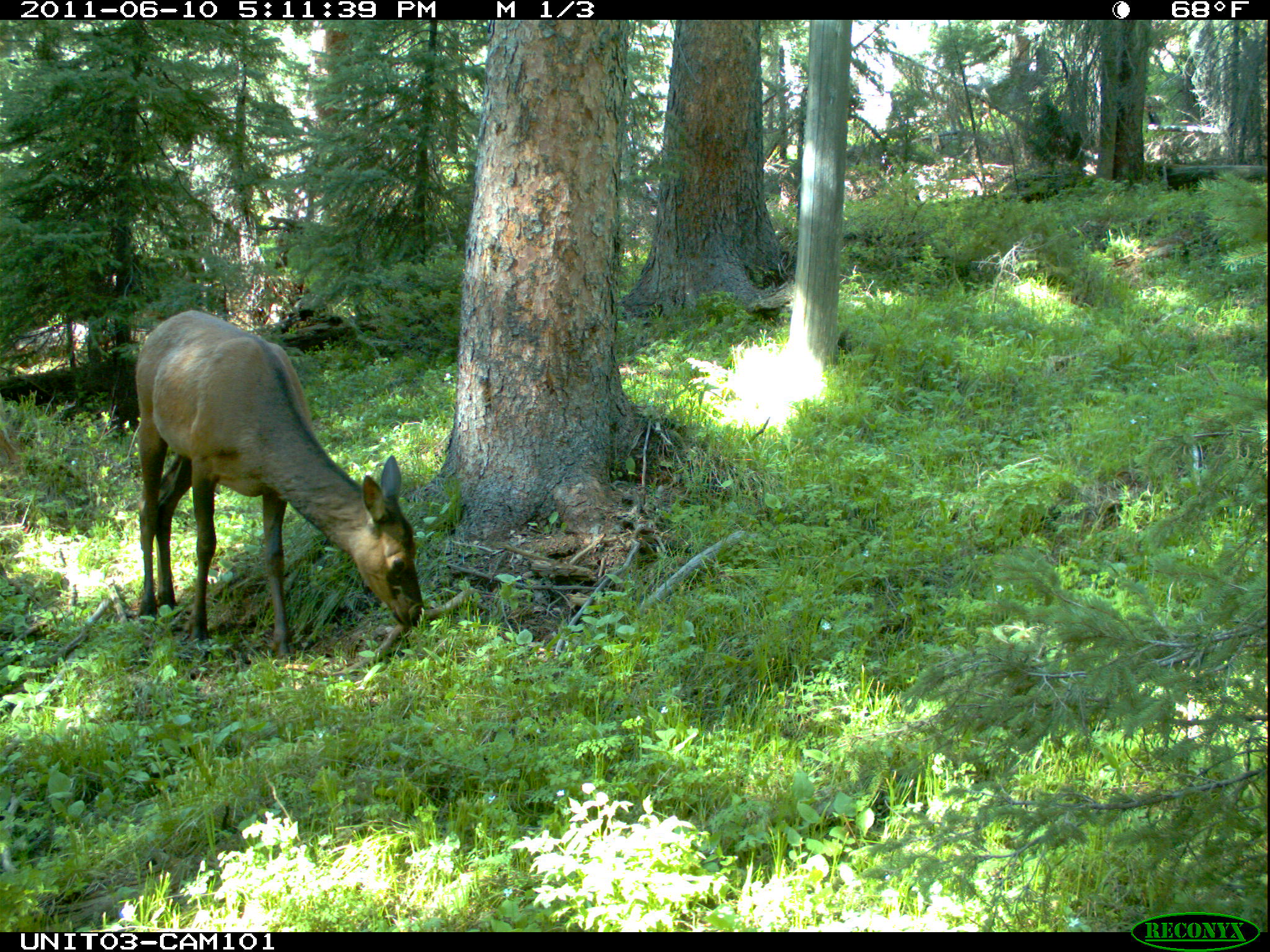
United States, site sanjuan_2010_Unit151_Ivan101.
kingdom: Animalia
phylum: Chordata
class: Mammalia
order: Artiodactyla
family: Cervidae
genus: Cervus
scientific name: Cervus elaphus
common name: red deer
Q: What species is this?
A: Cervus elaphus (red deer).